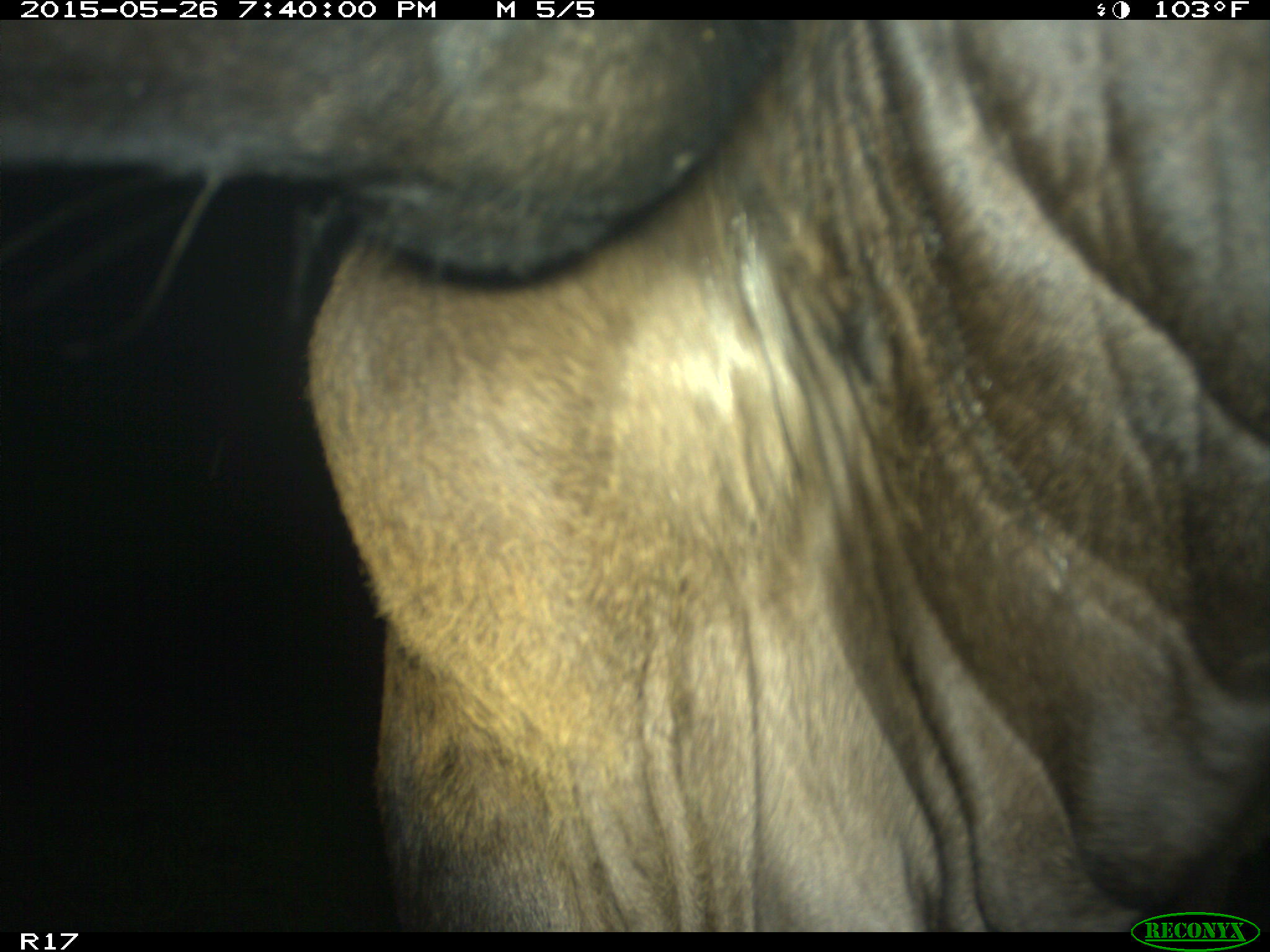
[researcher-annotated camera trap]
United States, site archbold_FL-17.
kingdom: Animalia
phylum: Chordata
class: Mammalia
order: Artiodactyla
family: Bovidae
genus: Bos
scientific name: Bos taurus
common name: domestic cow